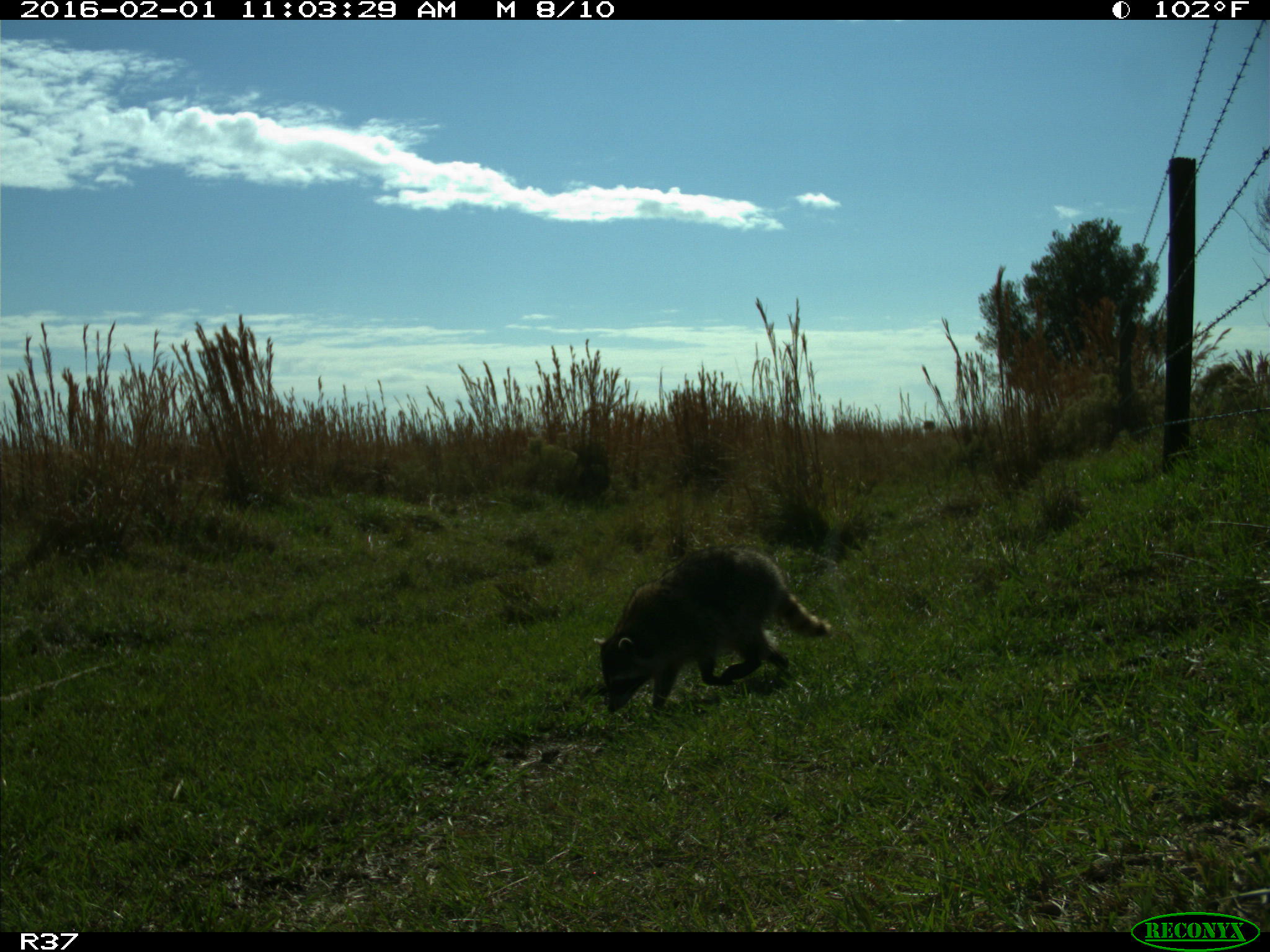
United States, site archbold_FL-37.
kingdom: Animalia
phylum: Chordata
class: Mammalia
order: Carnivora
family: Procyonidae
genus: Procyon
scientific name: Procyon lotor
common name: common raccoon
Procyon lotor (common raccoon).